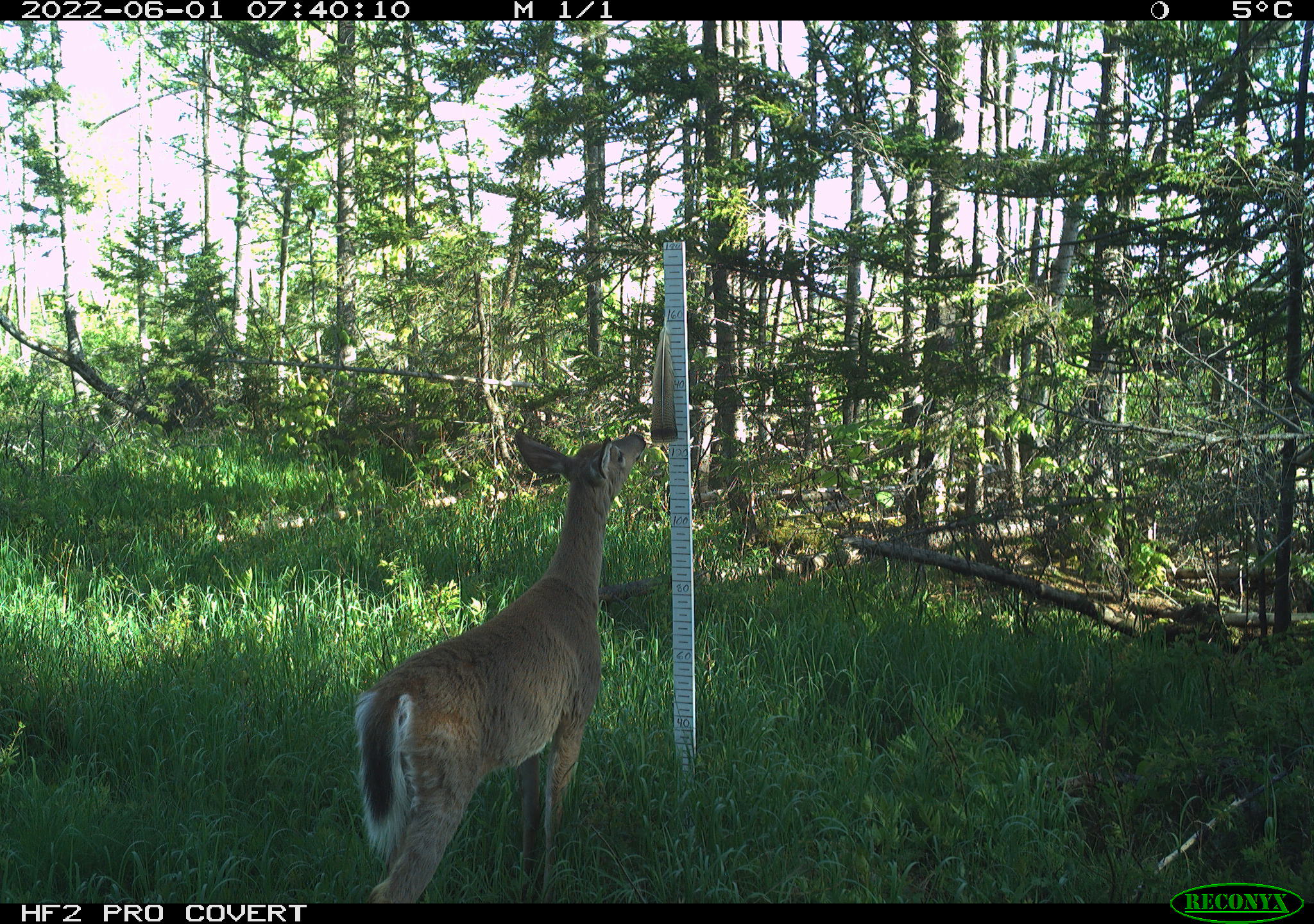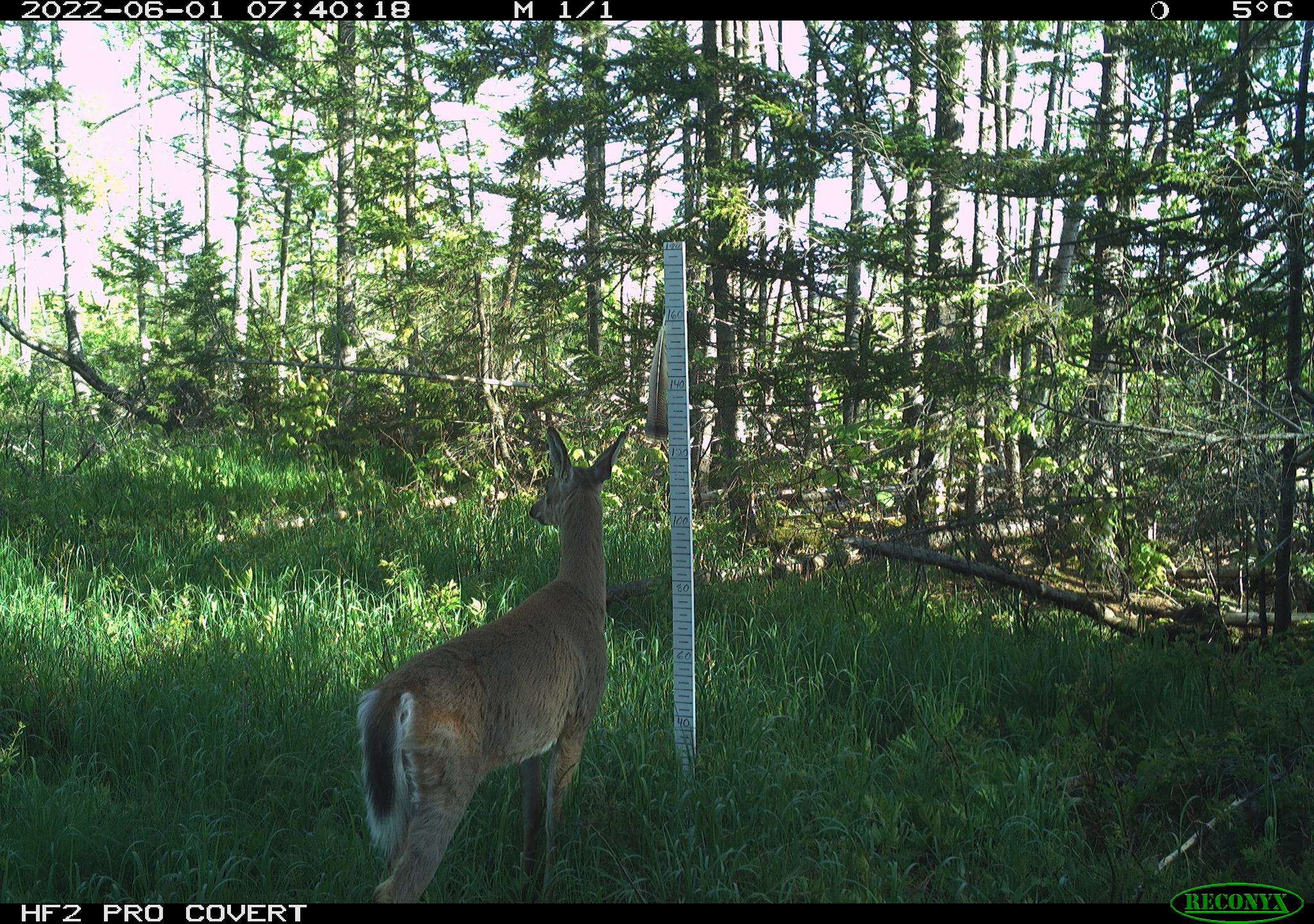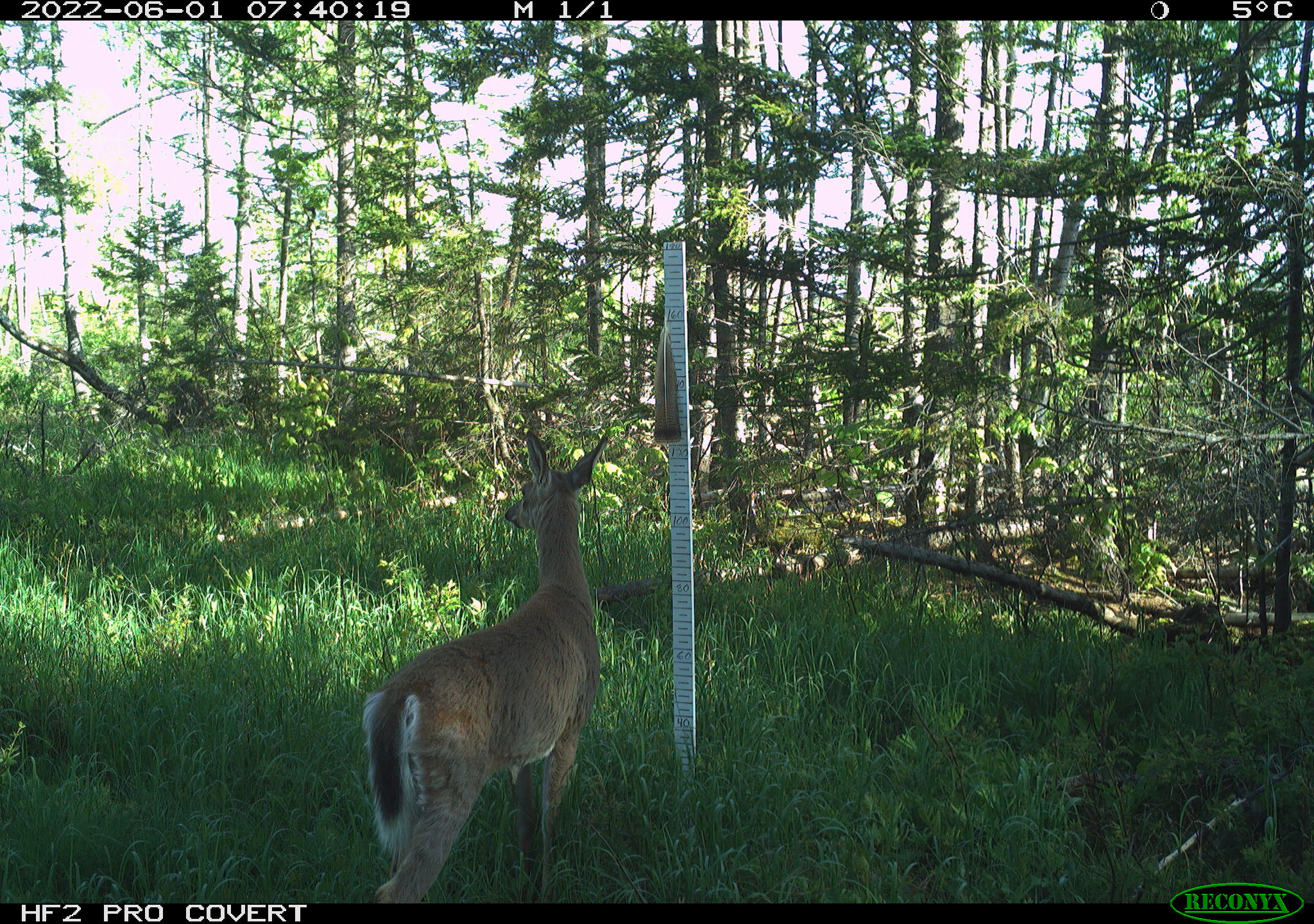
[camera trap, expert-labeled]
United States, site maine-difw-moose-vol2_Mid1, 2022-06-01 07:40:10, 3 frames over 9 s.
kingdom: Animalia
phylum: Chordata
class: Mammalia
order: Artiodactyla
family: Cervidae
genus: Odocoileus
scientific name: Odocoileus virginianus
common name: white-tailed deer